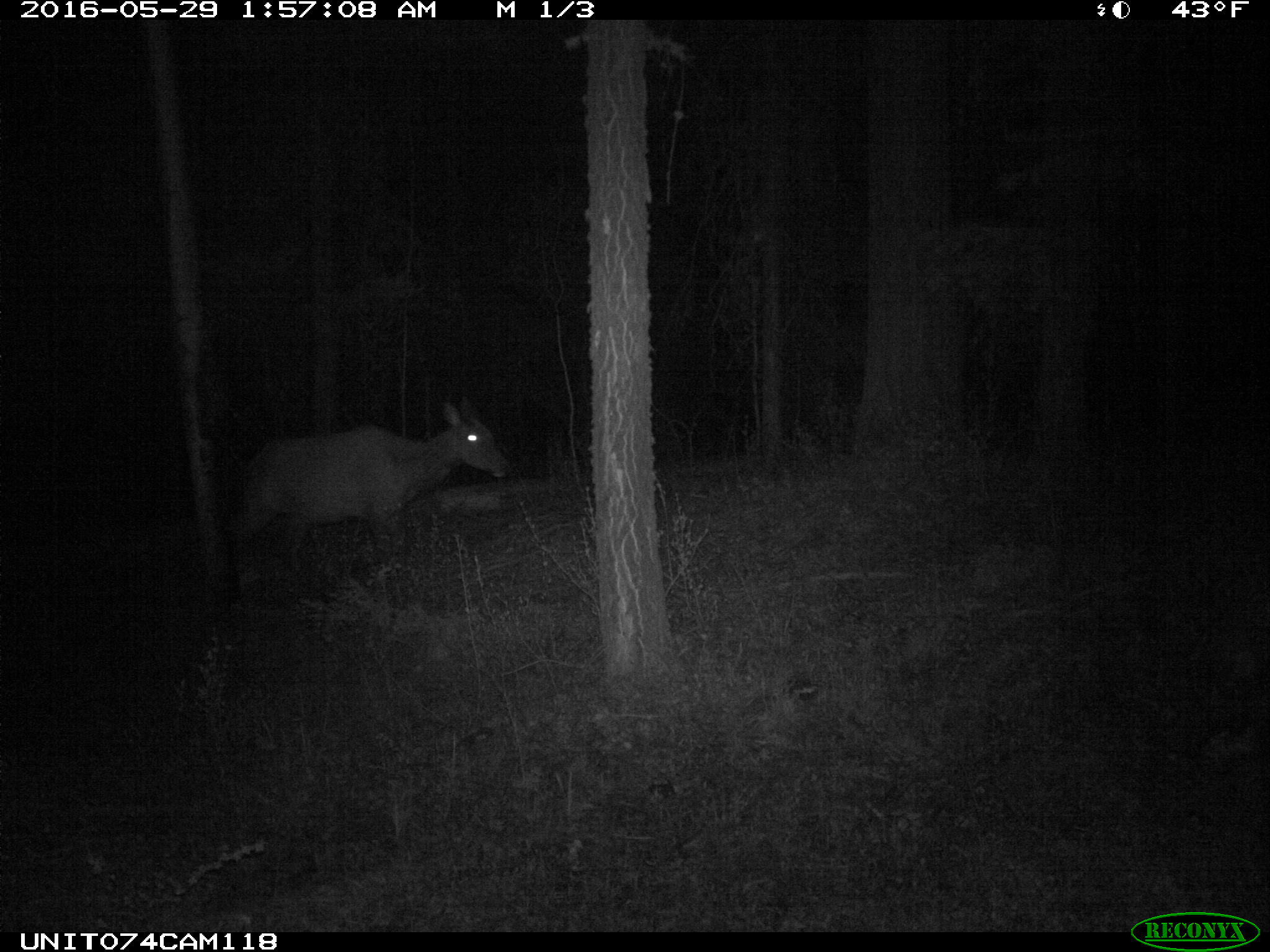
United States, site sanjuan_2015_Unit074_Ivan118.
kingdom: Animalia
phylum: Chordata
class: Mammalia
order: Artiodactyla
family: Cervidae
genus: Cervus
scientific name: Cervus elaphus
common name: red deer